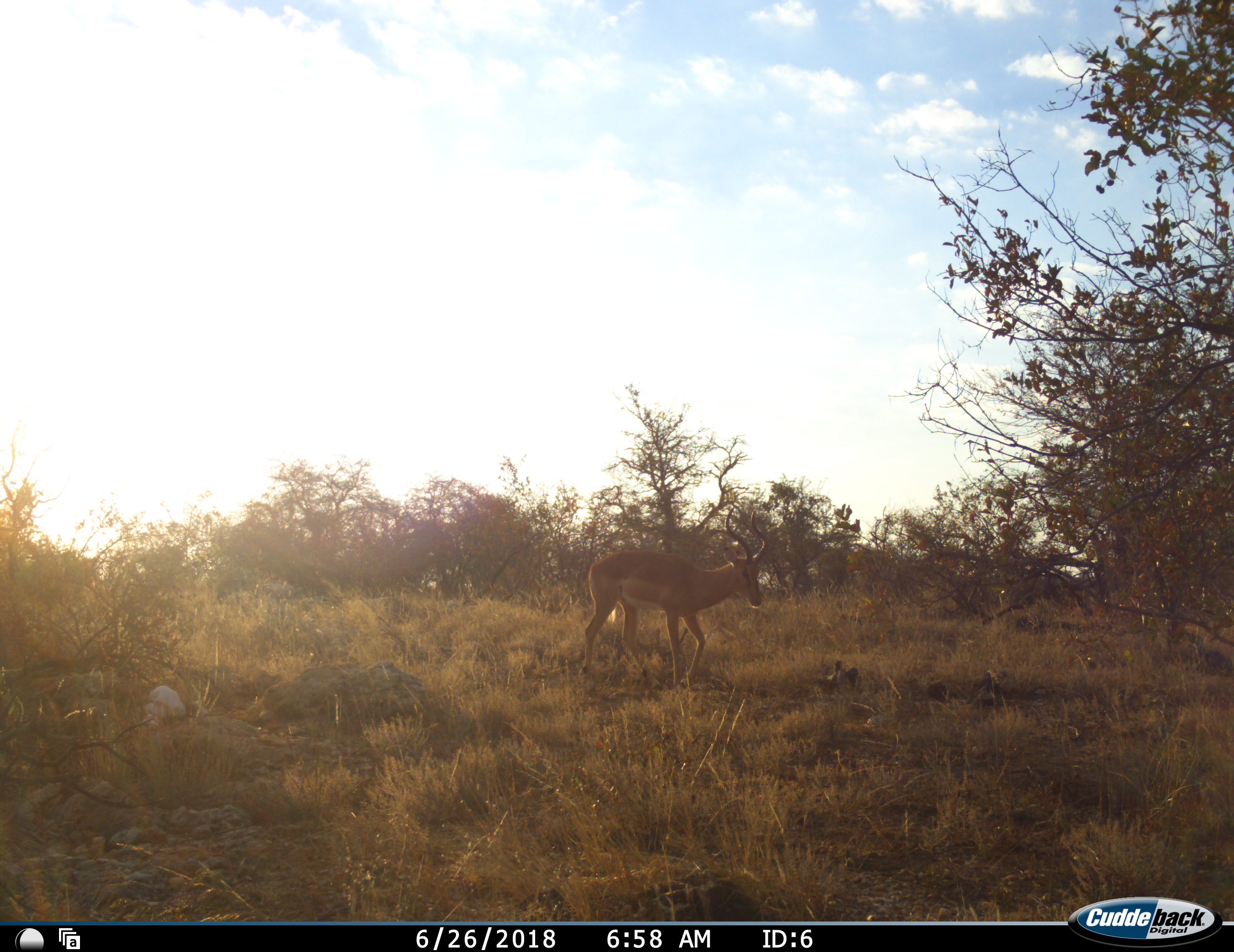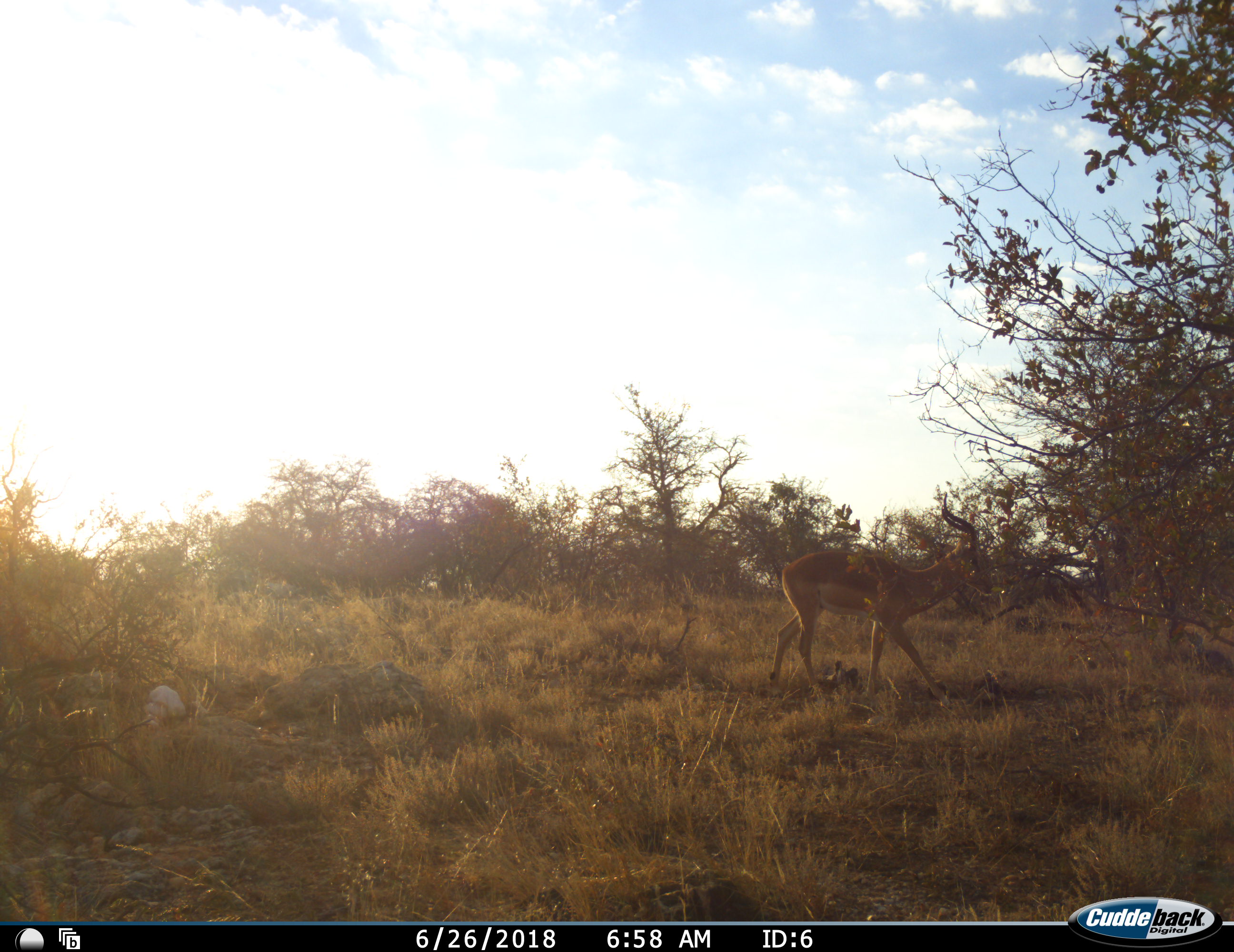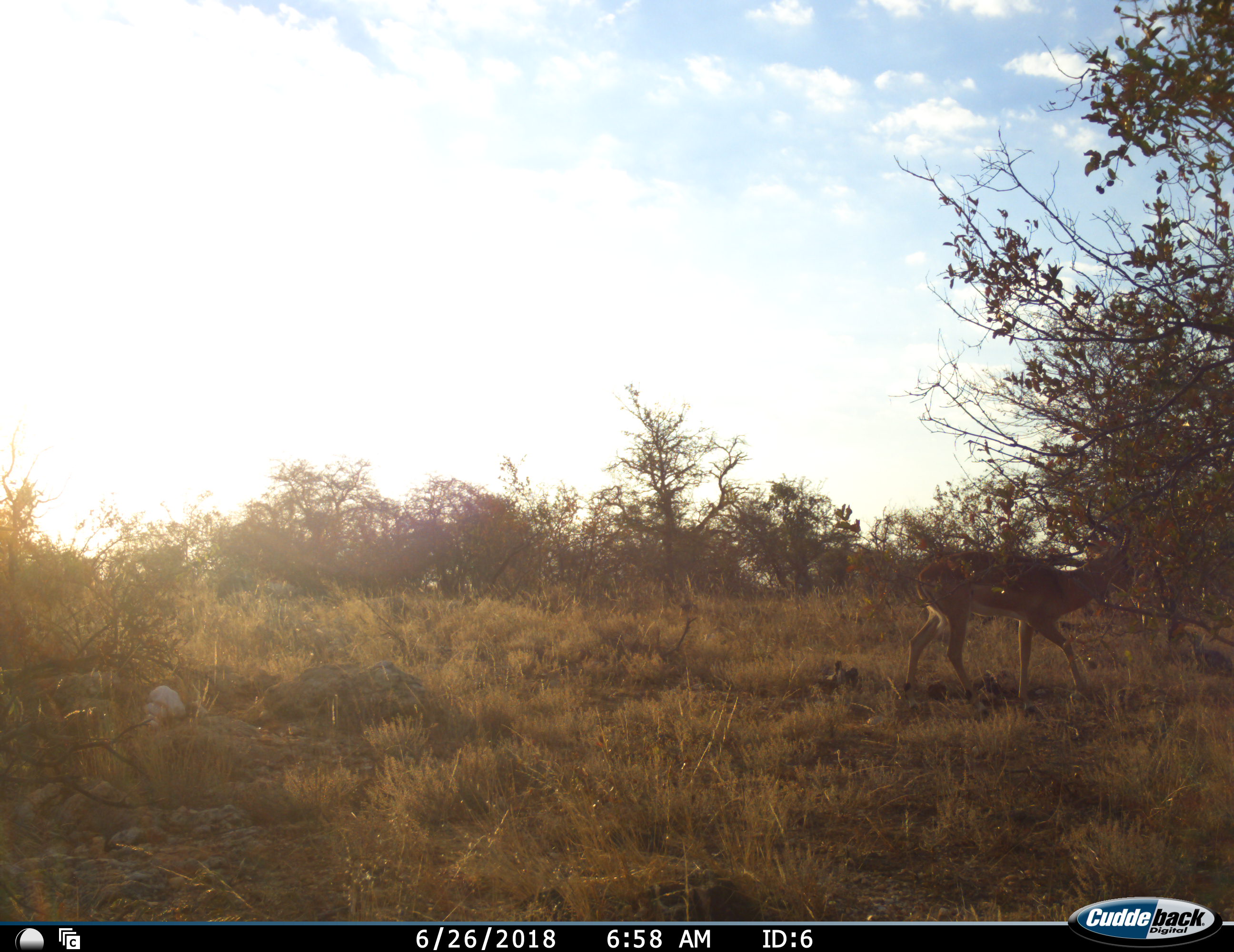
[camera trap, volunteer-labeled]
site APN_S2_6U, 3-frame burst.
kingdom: Animalia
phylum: Chordata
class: Mammalia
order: Artiodactyla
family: Bovidae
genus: Aepyceros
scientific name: Aepyceros melampus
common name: impala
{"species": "impala (Aepyceros melampus)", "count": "1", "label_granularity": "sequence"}